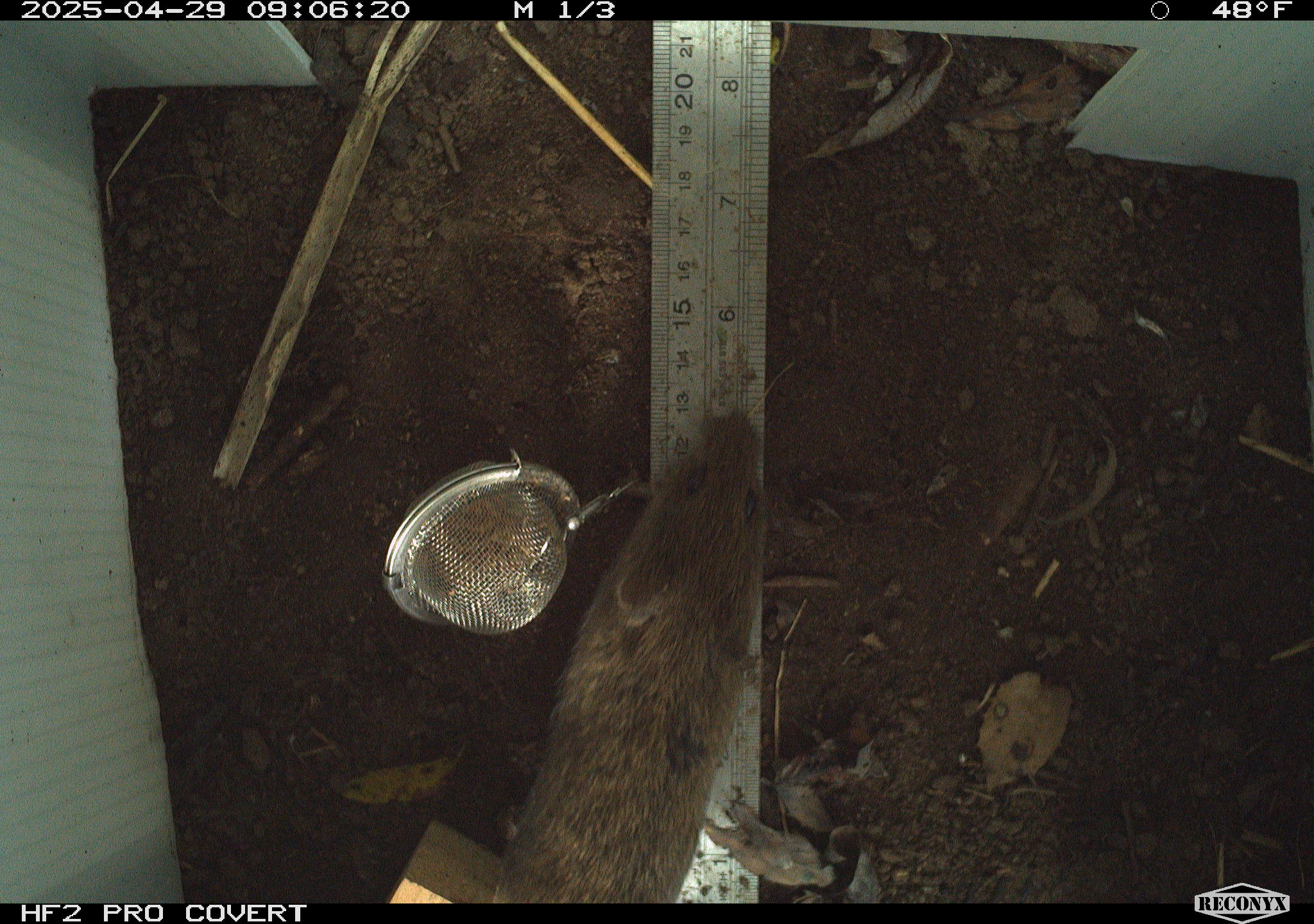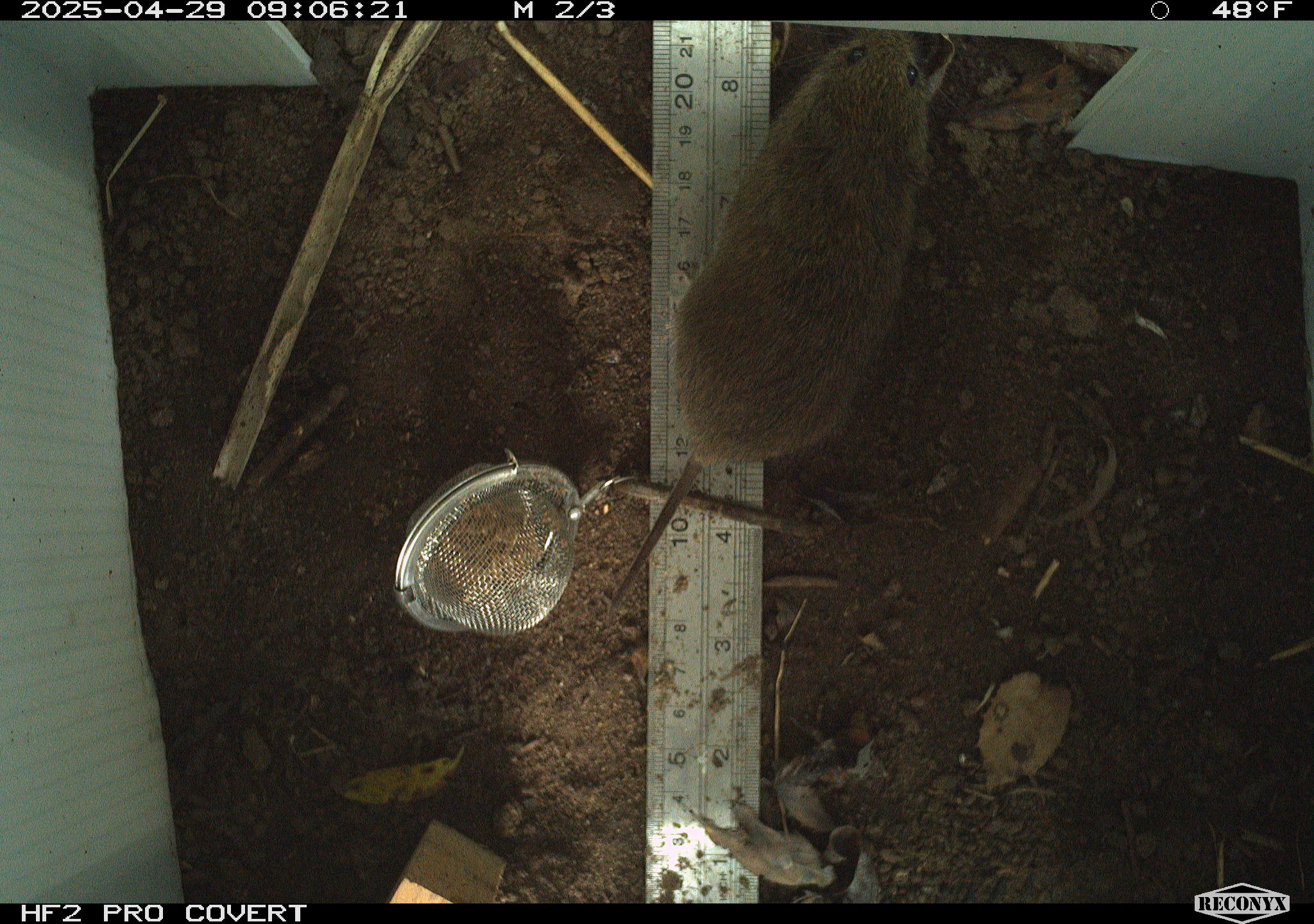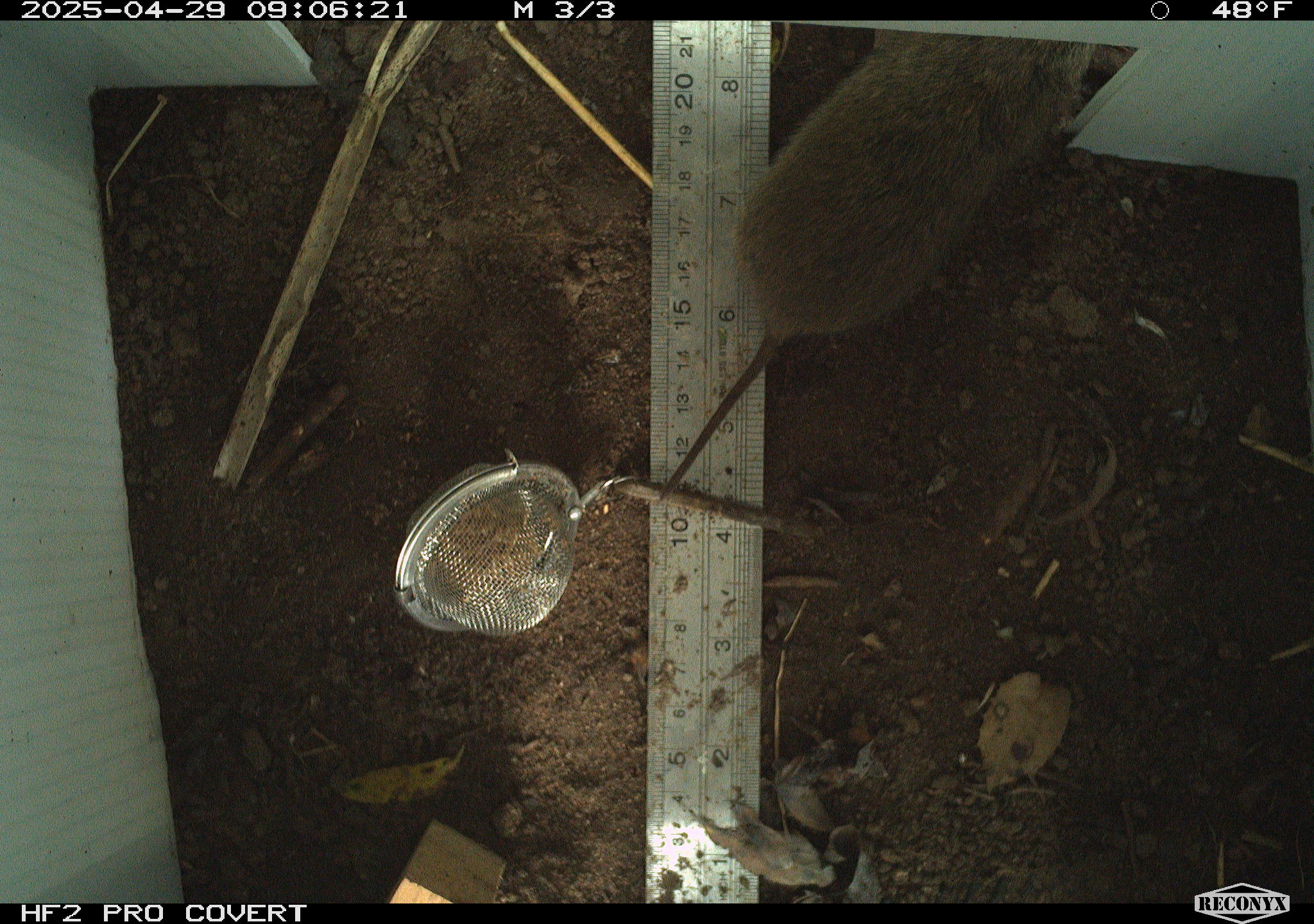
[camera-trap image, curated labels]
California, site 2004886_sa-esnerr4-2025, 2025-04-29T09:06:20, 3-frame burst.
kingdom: Animalia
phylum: Chordata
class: Mammalia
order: Rodentia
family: Cricetidae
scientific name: Arvicolinae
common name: voles, lemmings, and muskrats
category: arvicolinae subfamily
Arvicolinae subfamily (voles, lemmings, and muskrats) (Arvicolinae).